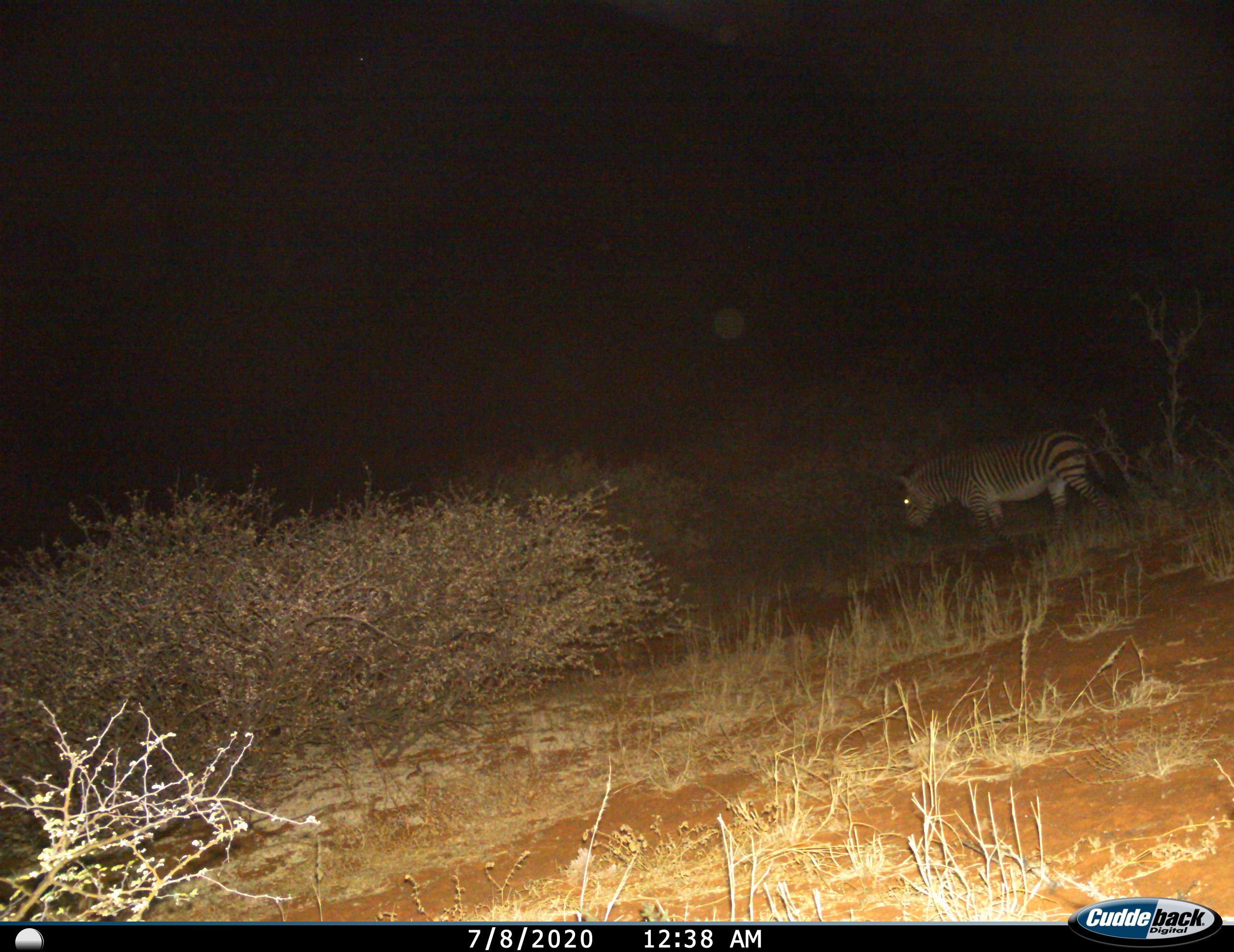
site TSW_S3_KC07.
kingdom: Animalia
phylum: Chordata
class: Mammalia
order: Perissodactyla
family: Equidae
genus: Equus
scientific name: Equus zebra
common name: mountain zebra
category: zebramountain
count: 1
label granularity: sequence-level